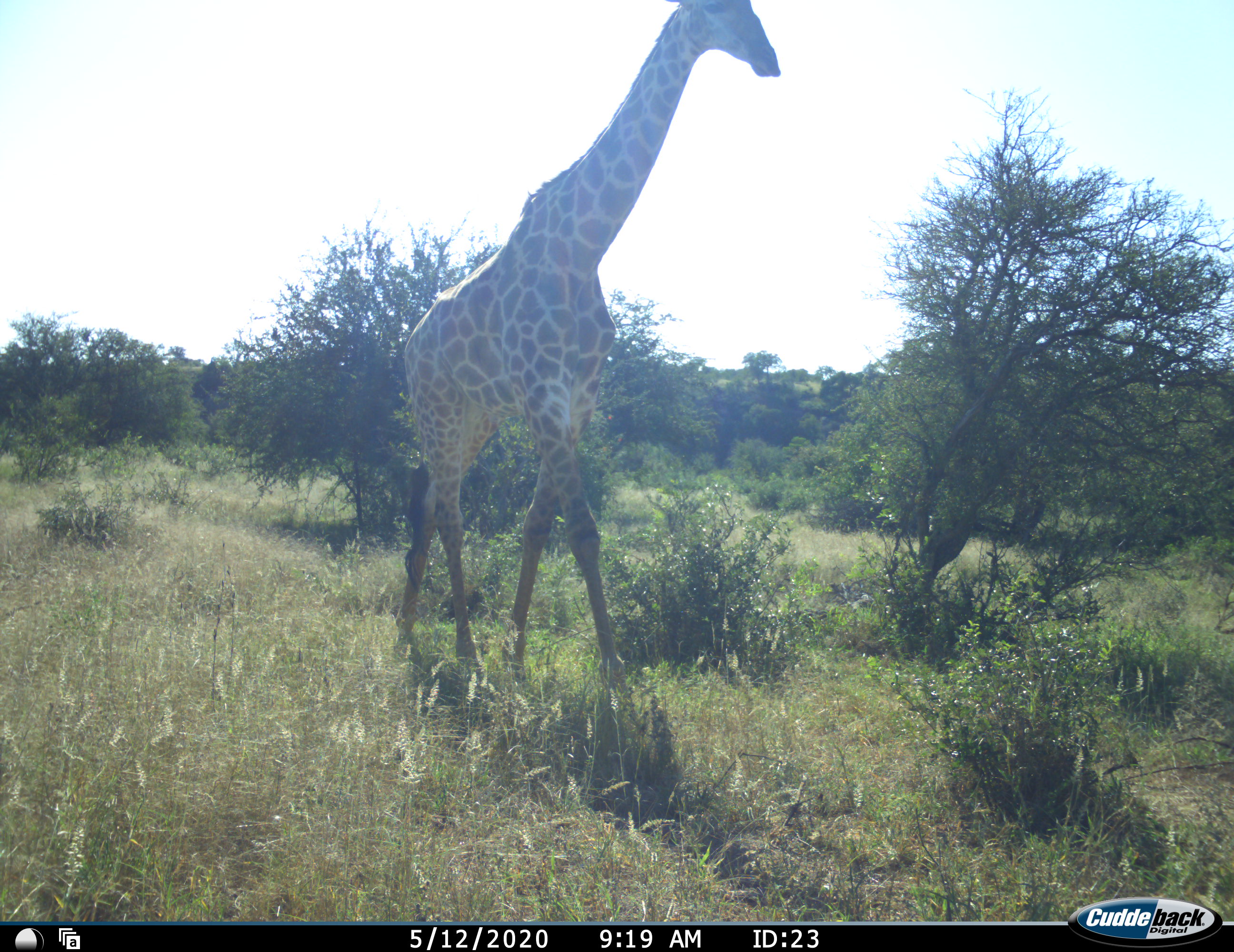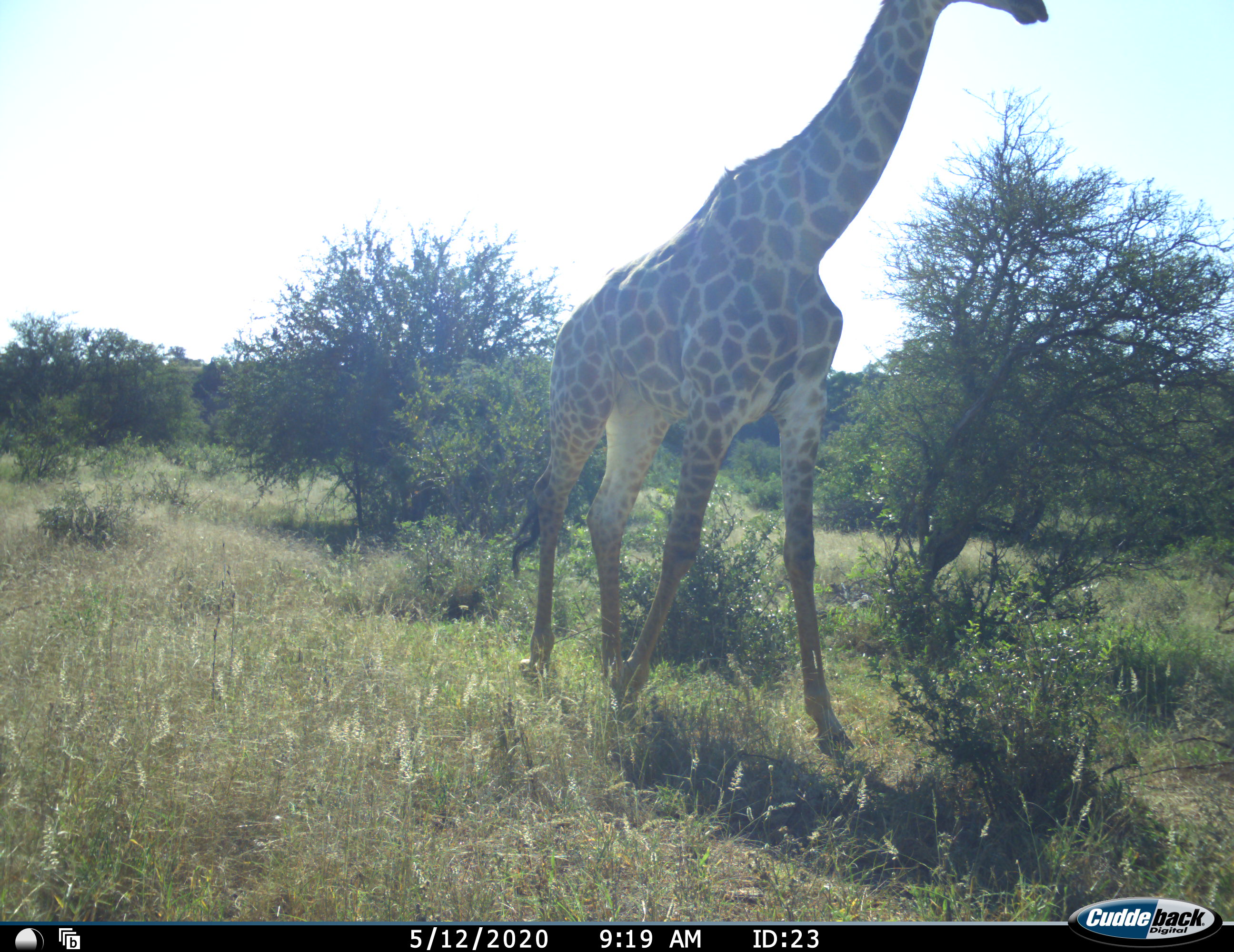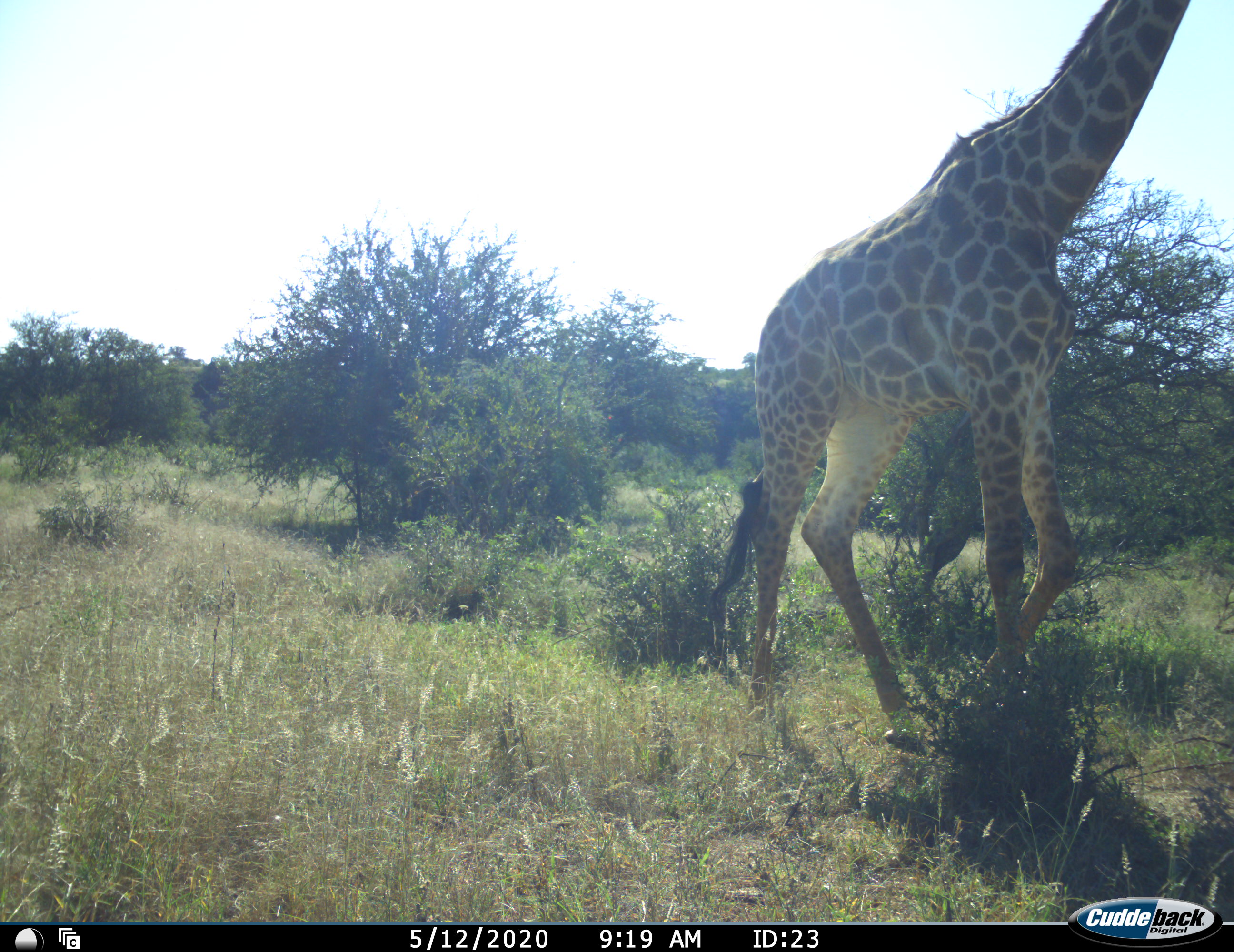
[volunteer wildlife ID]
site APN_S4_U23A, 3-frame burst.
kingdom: Animalia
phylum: Chordata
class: Mammalia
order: Artiodactyla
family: Giraffidae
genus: Giraffa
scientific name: Giraffa camelopardalis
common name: giraffe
Giraffe (Giraffa camelopardalis), count 1. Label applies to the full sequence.